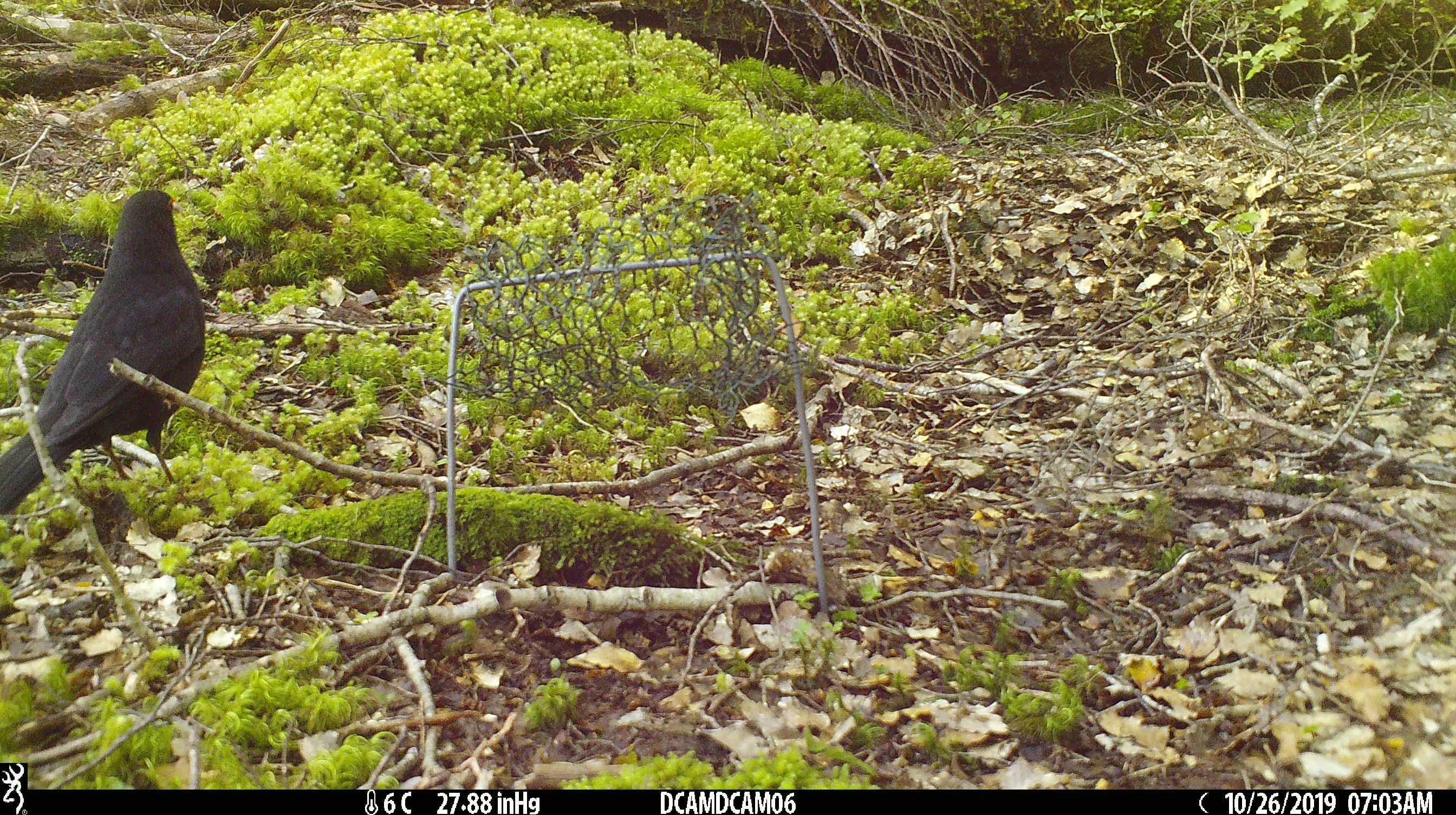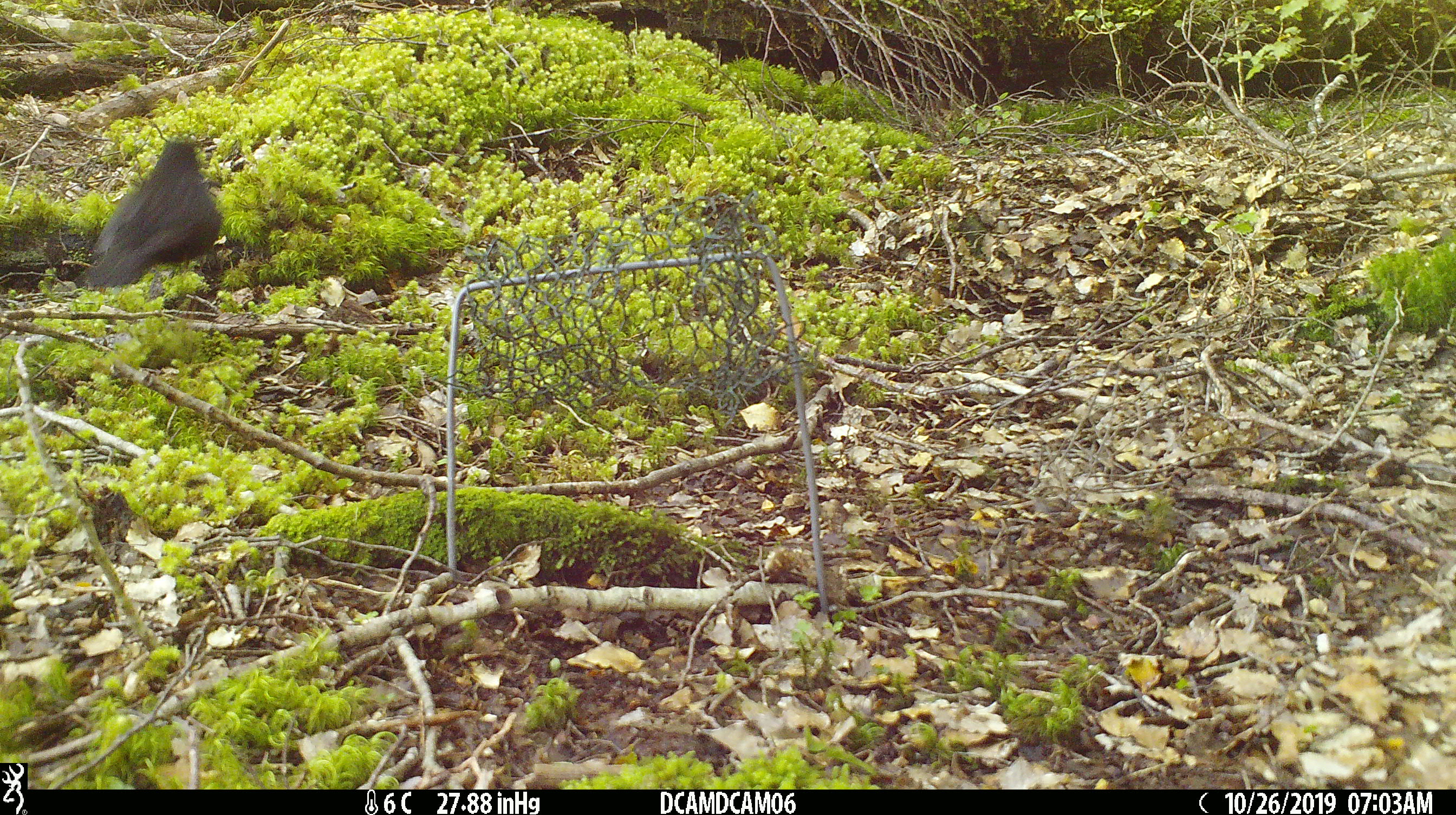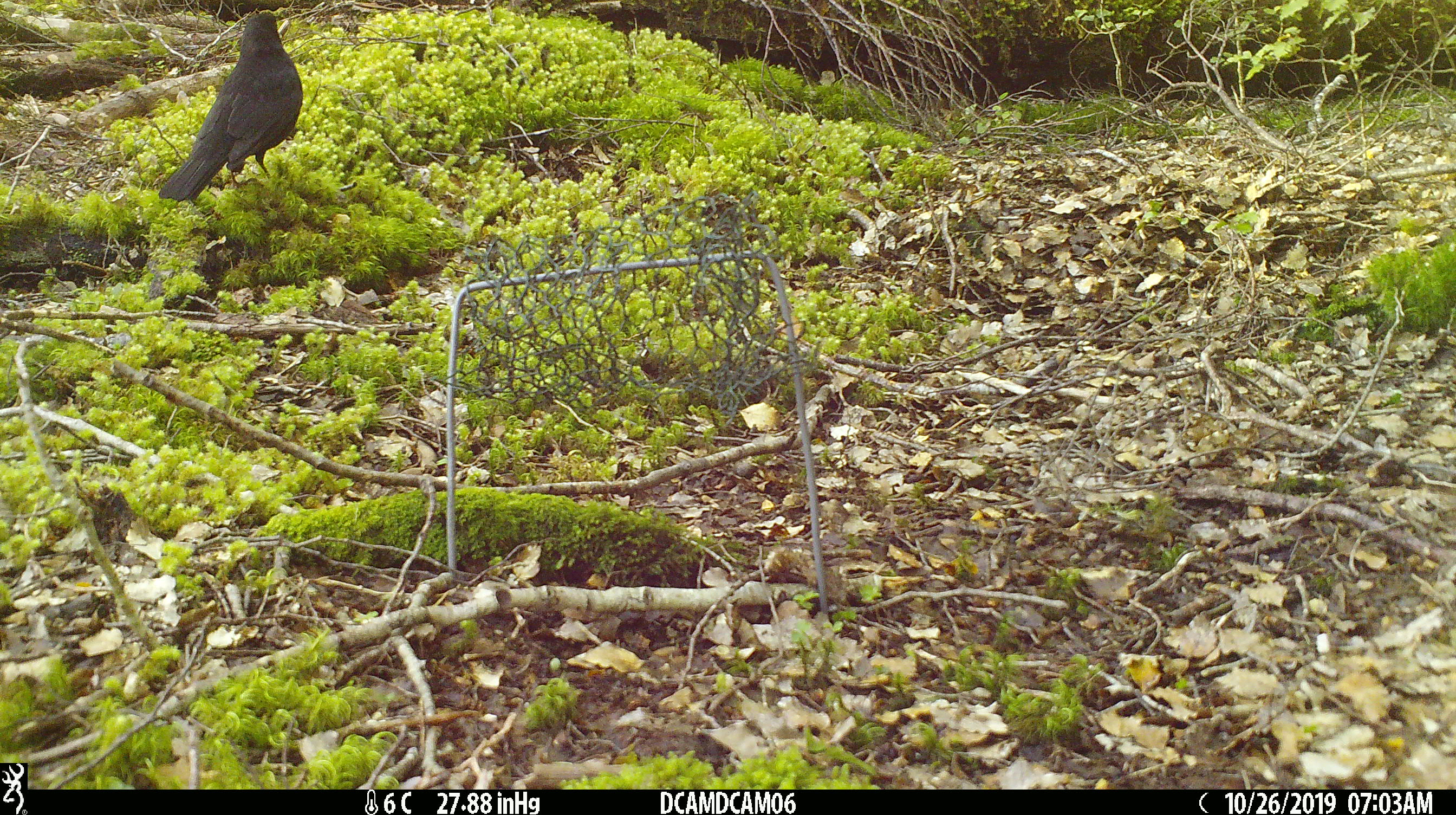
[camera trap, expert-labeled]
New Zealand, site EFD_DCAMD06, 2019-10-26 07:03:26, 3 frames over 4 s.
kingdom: Animalia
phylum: Chordata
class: Aves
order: Passeriformes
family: Turdidae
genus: Turdus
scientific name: Turdus merula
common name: eurasian blackbird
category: blackbird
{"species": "blackbird (eurasian blackbird) (Turdus merula)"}